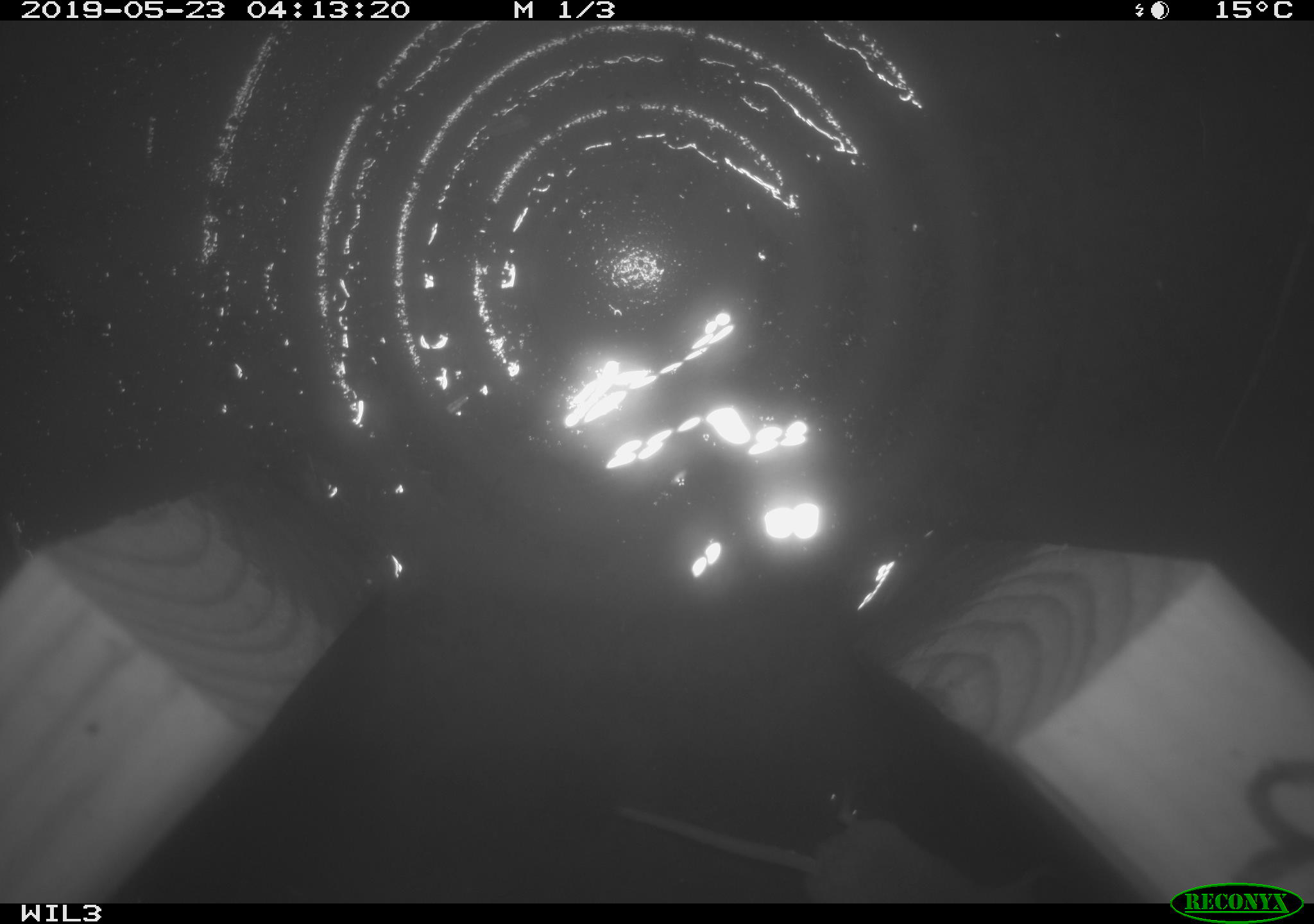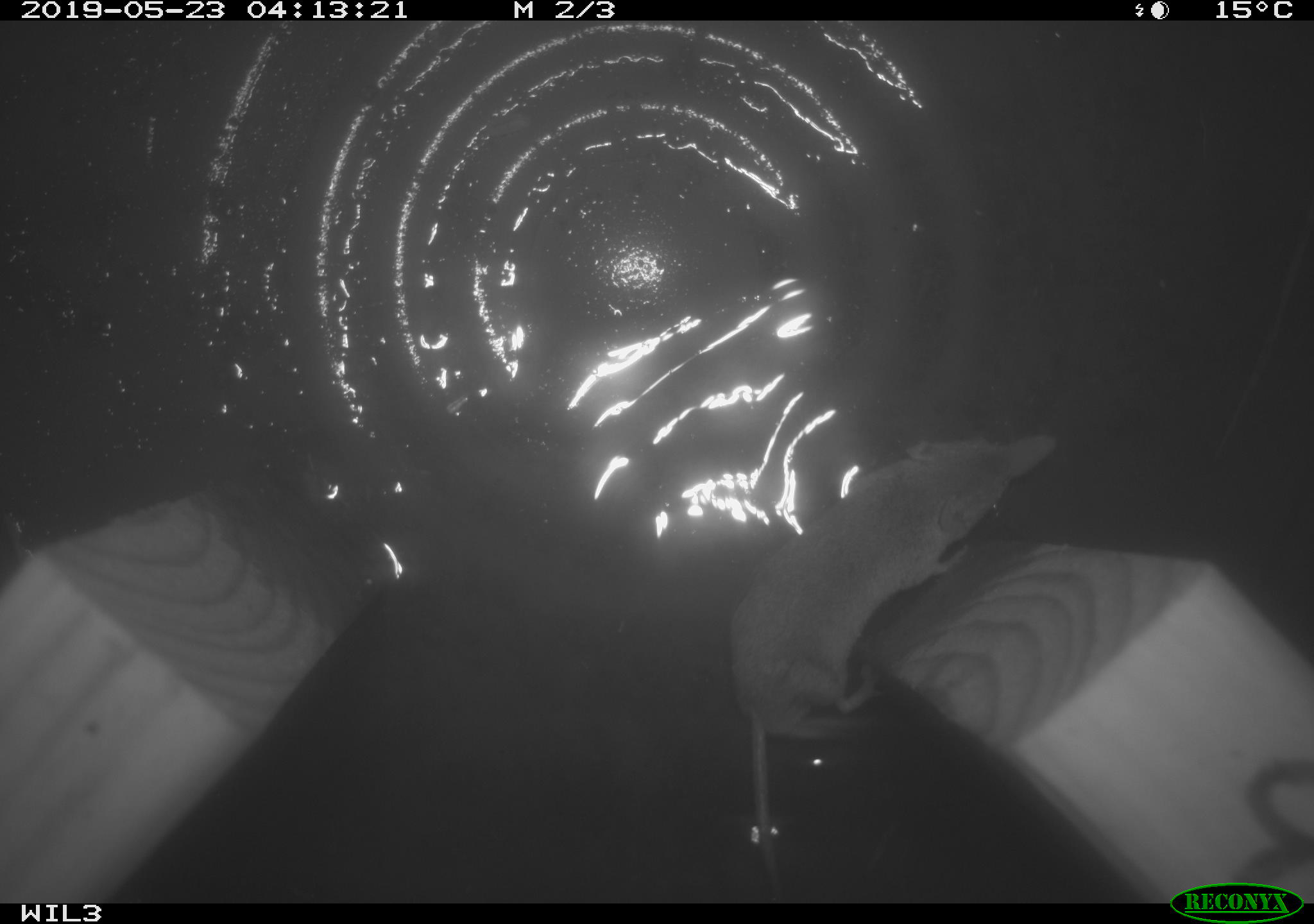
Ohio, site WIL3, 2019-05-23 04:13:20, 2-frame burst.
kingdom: Animalia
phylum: Chordata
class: Mammalia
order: Eulipotyphla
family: Soricidae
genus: Sorex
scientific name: Sorex cinereus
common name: masked shrew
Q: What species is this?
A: Masked shrew (Sorex cinereus).